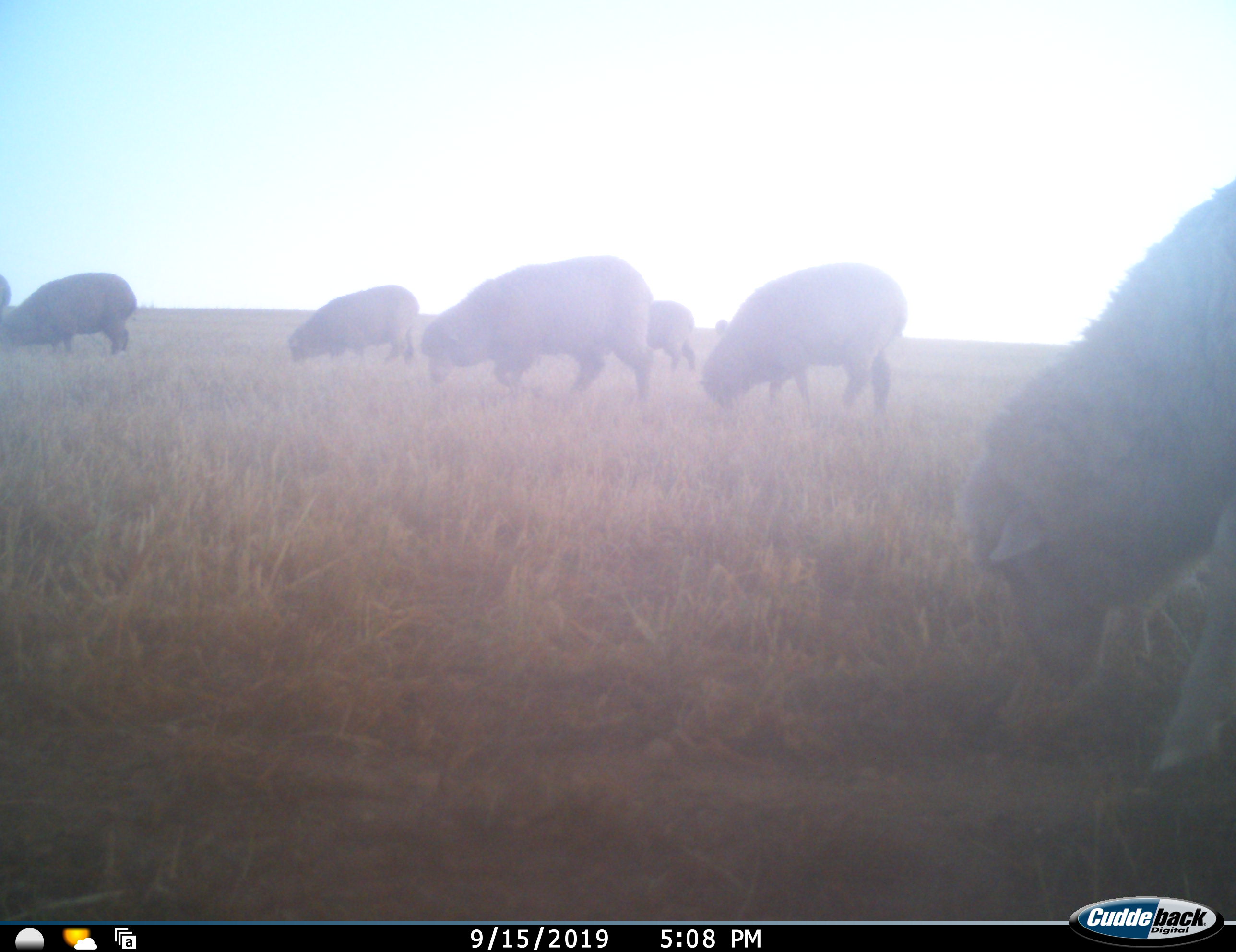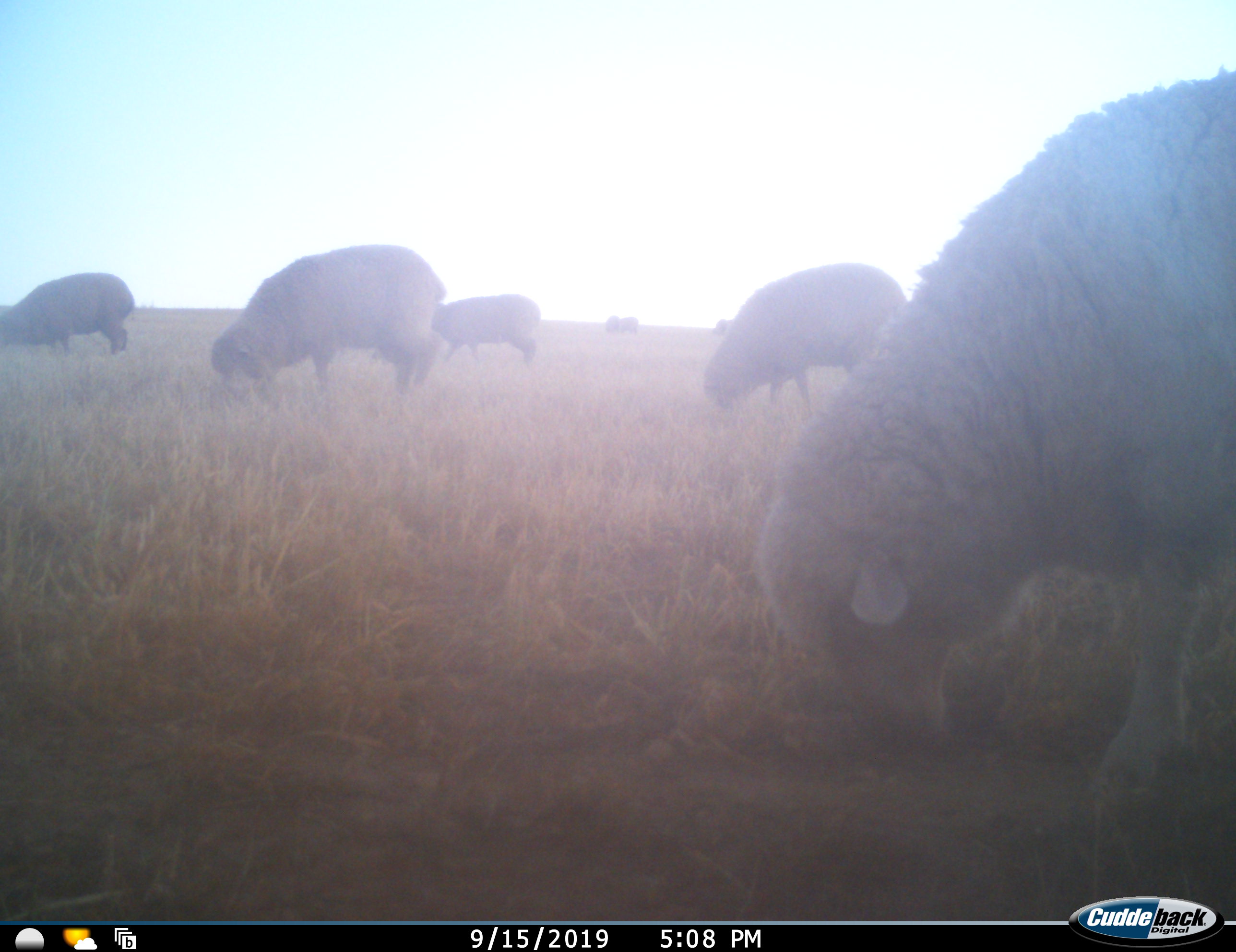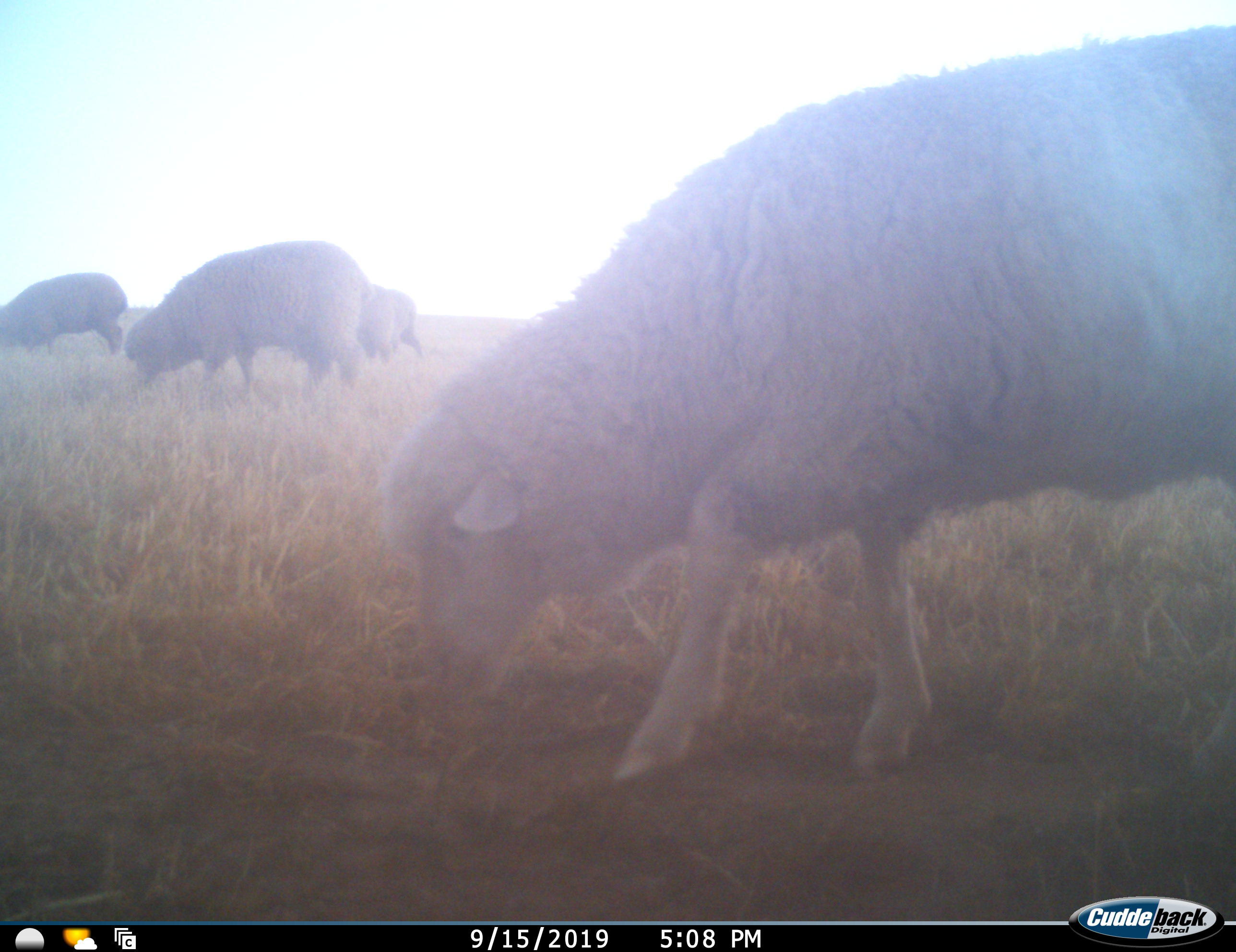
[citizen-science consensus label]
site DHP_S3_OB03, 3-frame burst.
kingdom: Animalia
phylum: Chordata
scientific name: Vertebrata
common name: domestic animal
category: domesticanimal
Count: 10.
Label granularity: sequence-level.